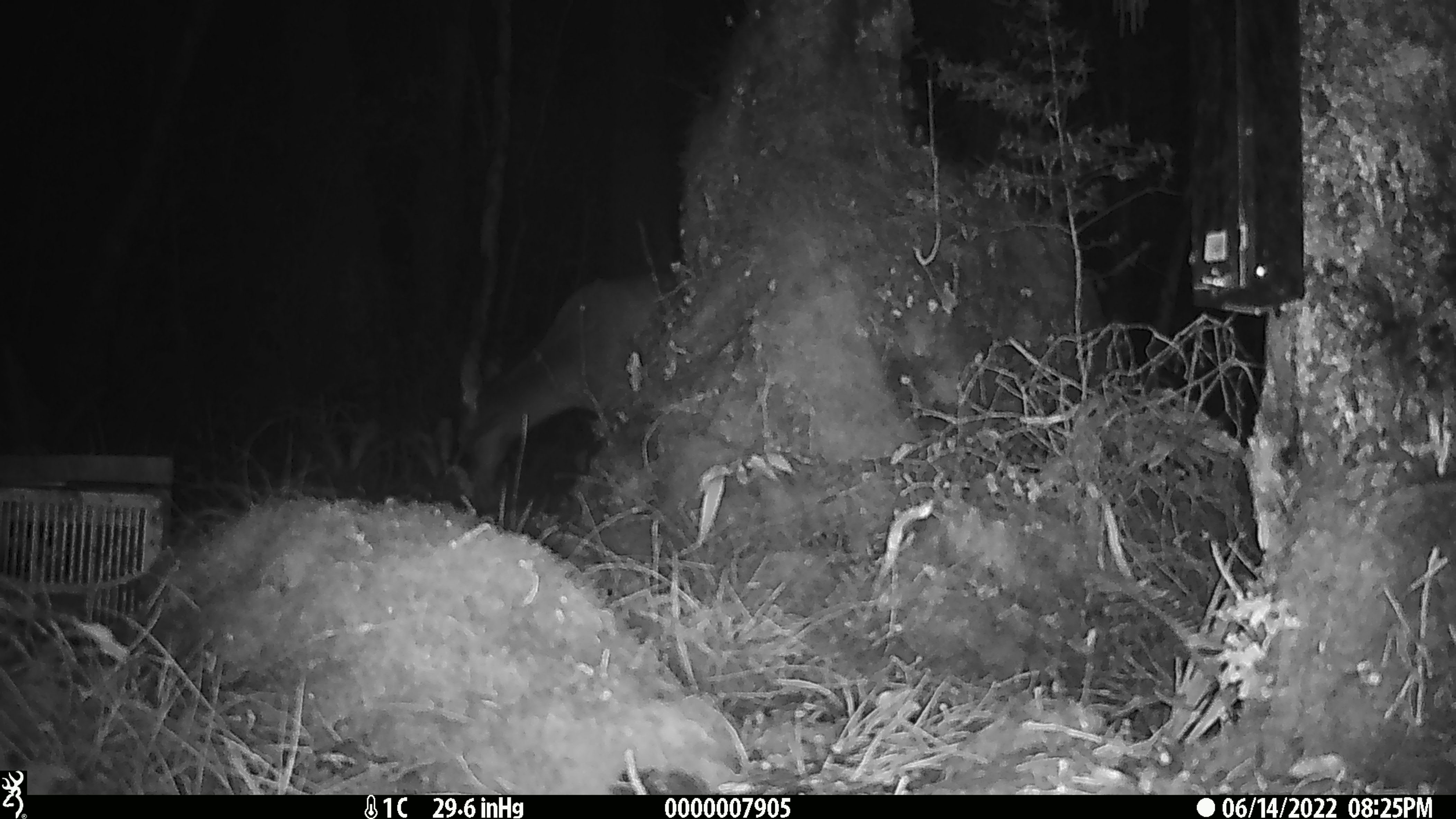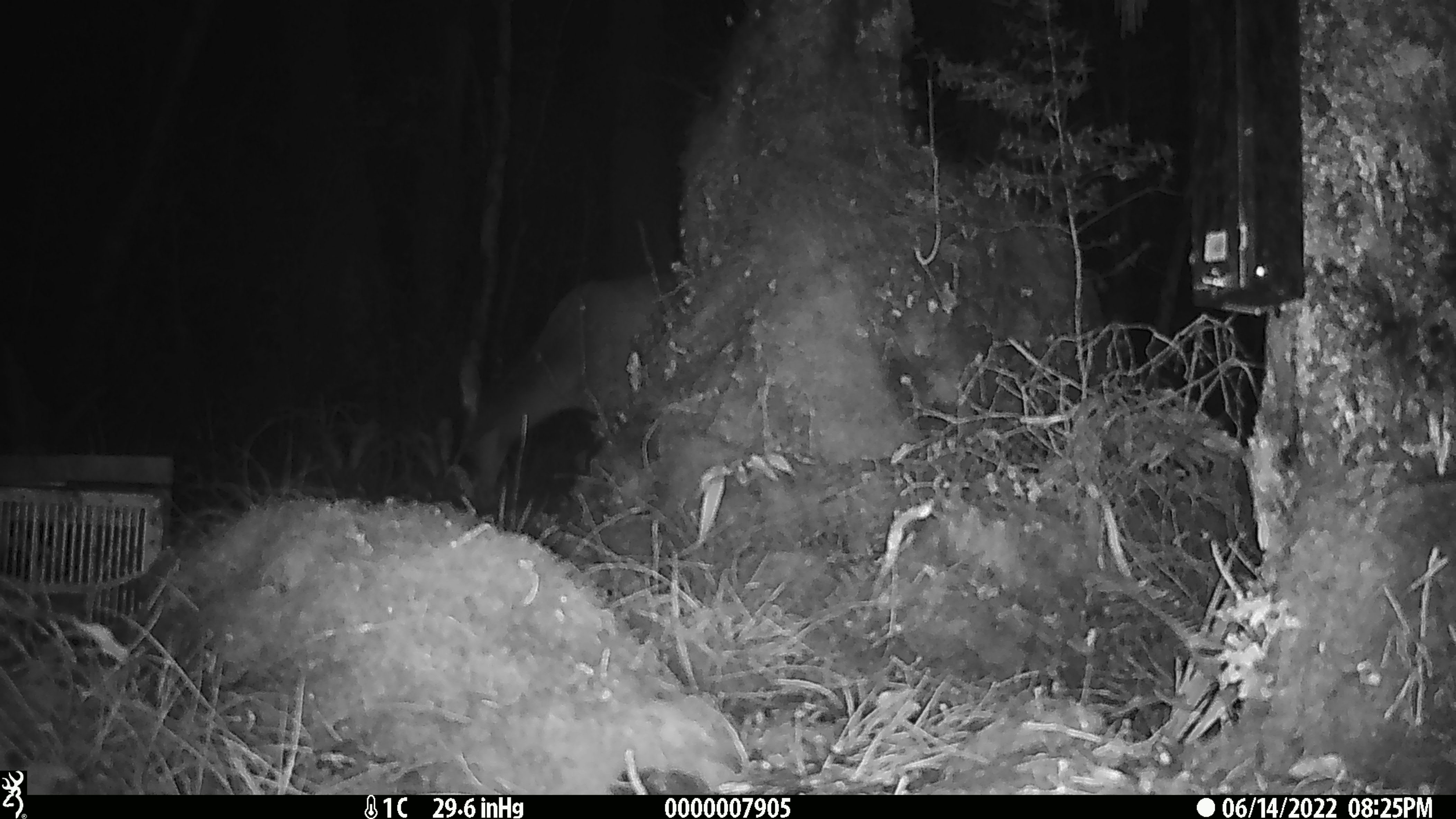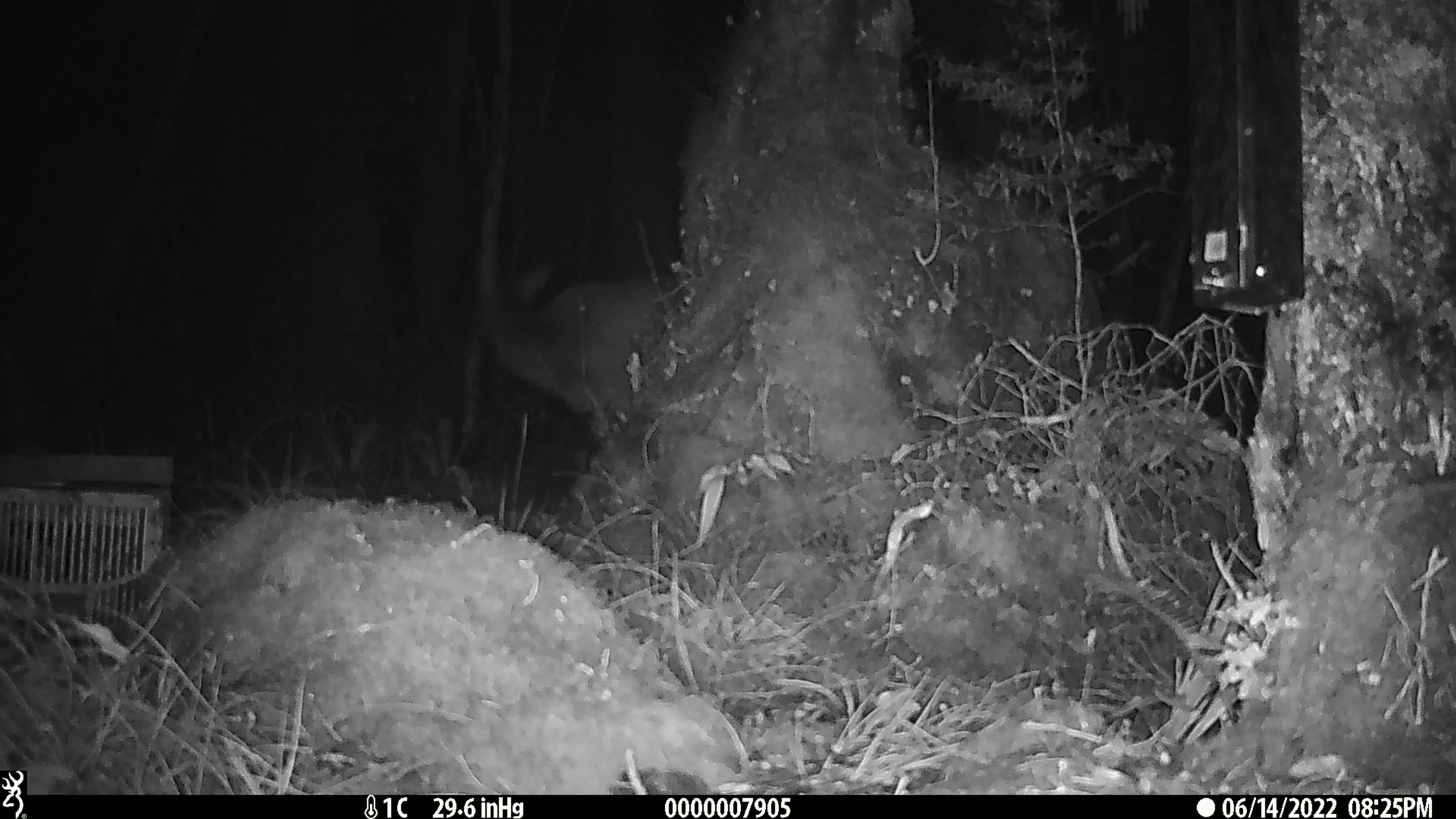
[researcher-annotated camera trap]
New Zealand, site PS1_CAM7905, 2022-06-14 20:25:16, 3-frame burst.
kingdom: Animalia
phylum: Chordata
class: Mammalia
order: Artiodactyla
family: Cervidae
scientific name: Cervidae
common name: deer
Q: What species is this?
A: Deer (Cervidae).